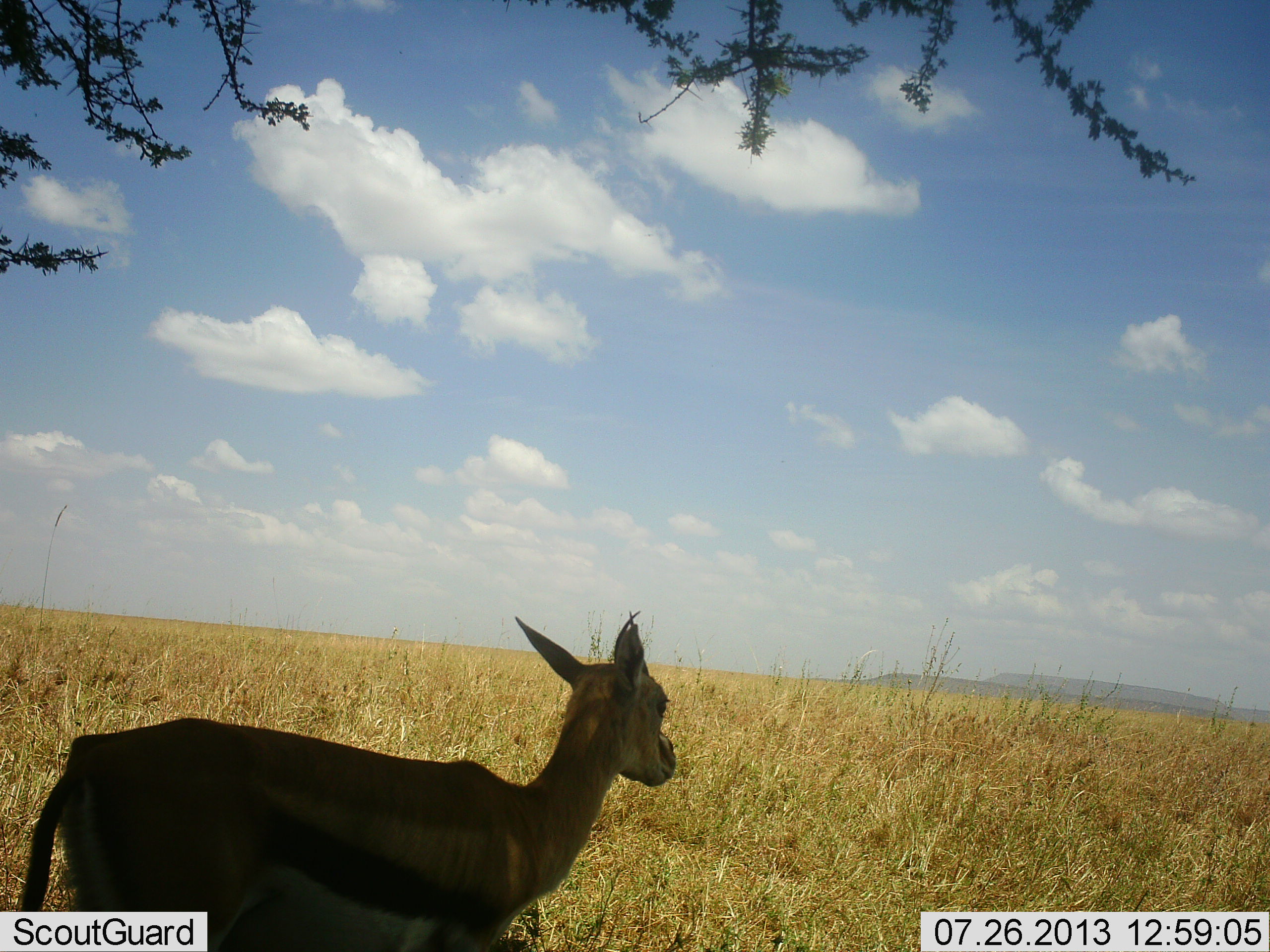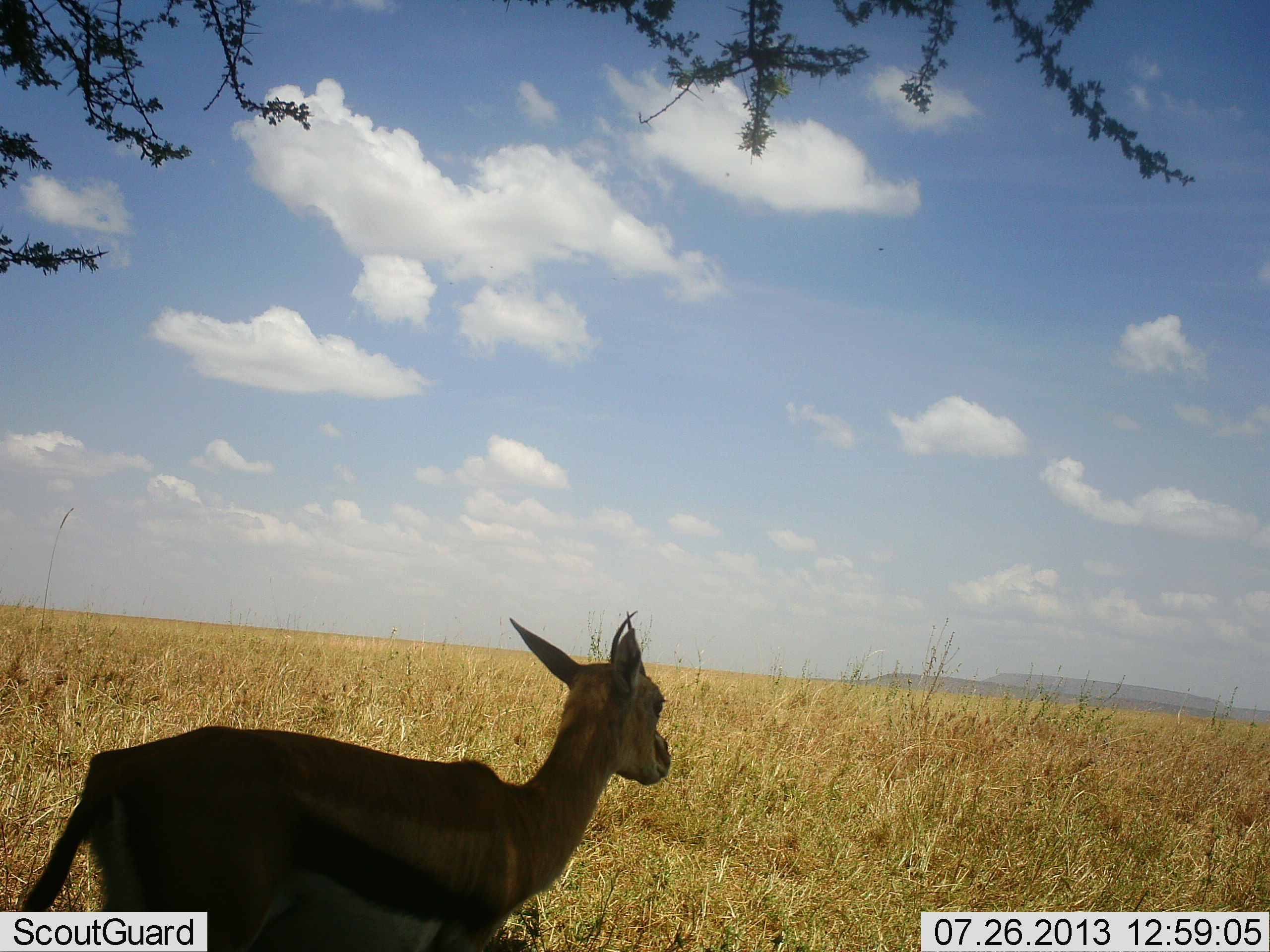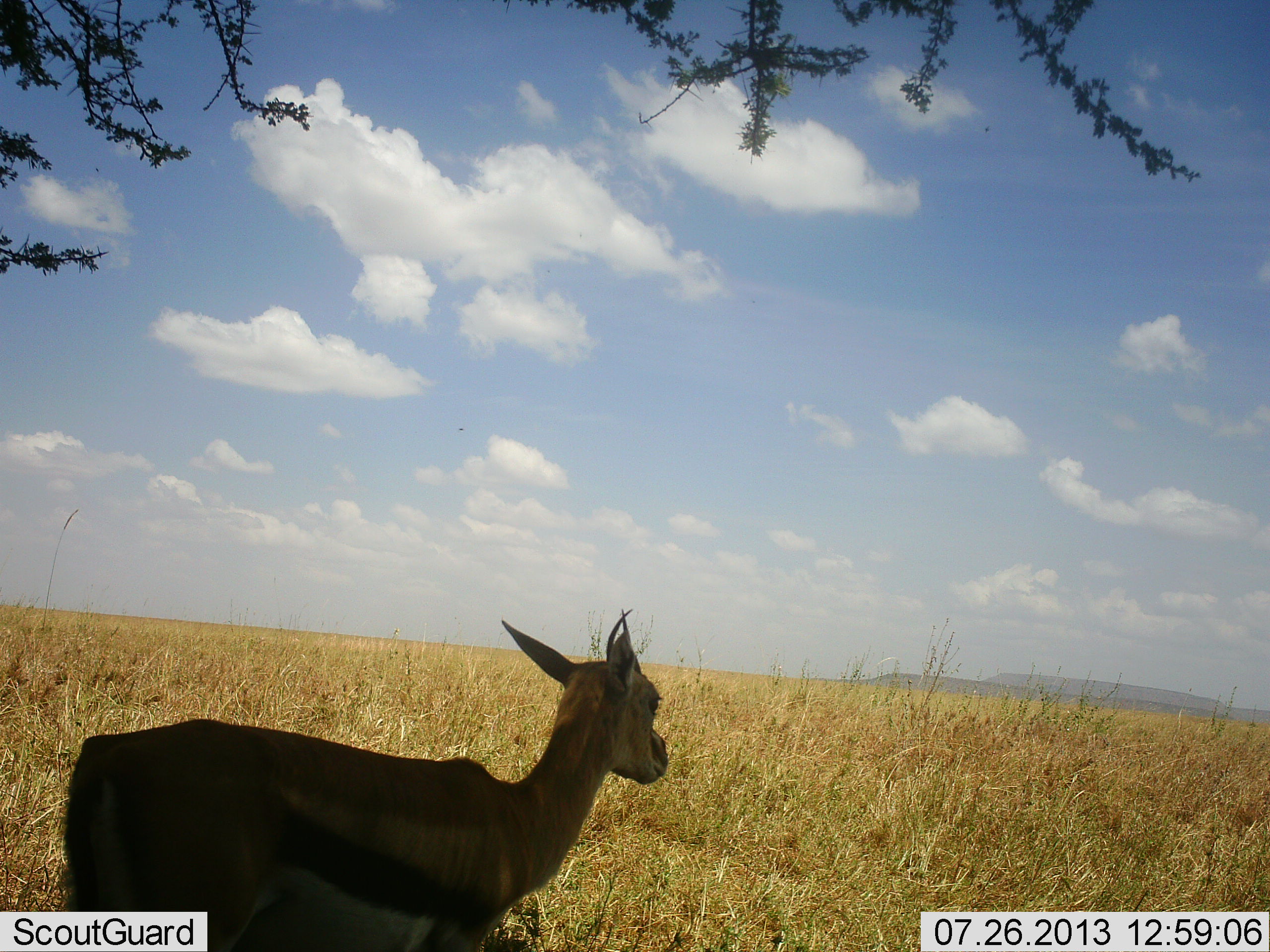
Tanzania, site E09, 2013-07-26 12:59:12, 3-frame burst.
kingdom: Animalia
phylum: Chordata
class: Mammalia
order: Artiodactyla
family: Bovidae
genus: Eudorcas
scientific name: Eudorcas thomsonii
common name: thomson's gazelle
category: gazellethomsons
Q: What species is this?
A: Gazellethomsons (thomson's gazelle) (Eudorcas thomsonii).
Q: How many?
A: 1.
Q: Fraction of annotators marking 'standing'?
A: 97%.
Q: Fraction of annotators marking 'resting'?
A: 6%.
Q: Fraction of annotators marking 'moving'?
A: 0%.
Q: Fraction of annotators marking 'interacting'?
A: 0%.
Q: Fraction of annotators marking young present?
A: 0%.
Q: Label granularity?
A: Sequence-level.